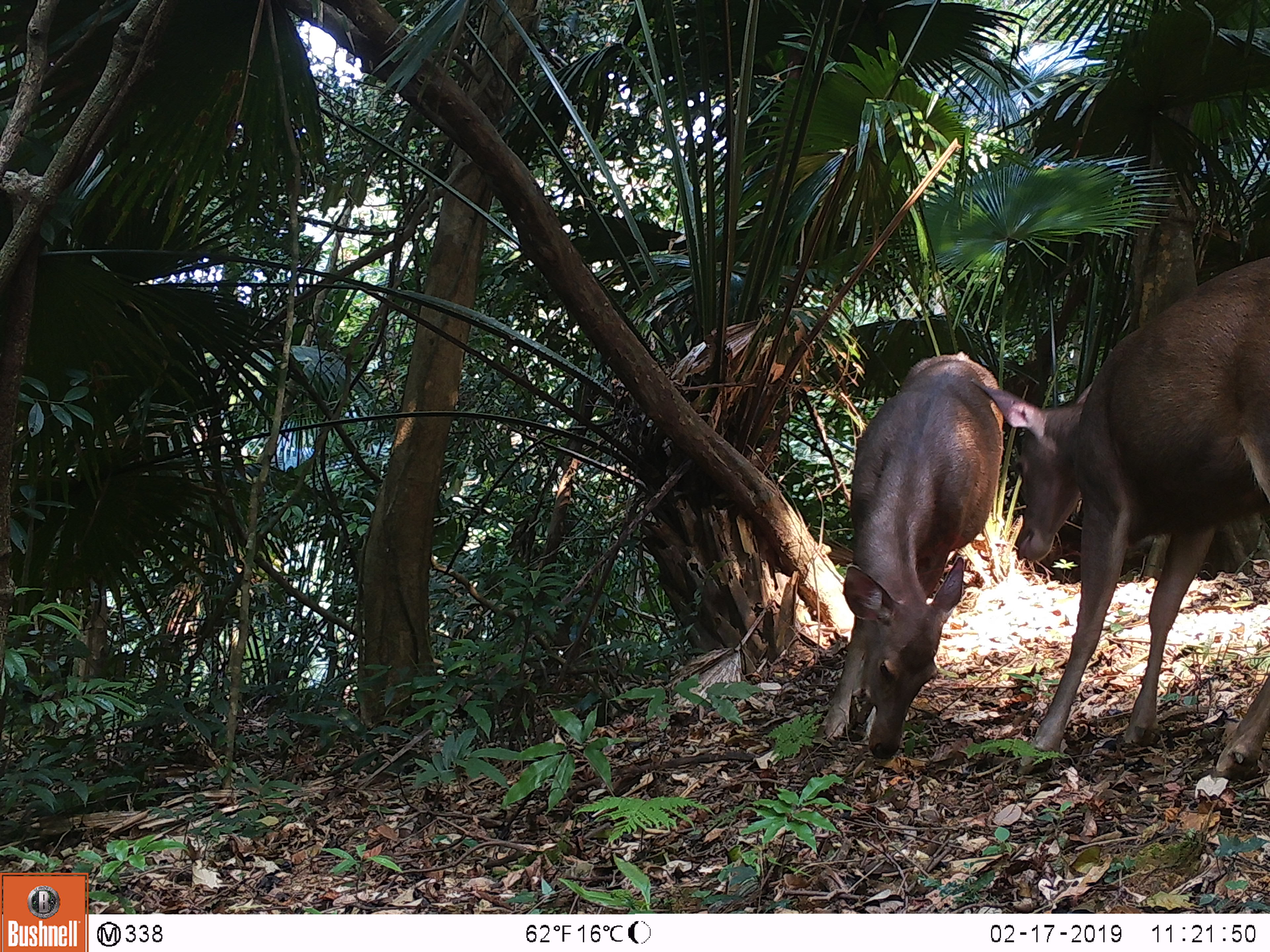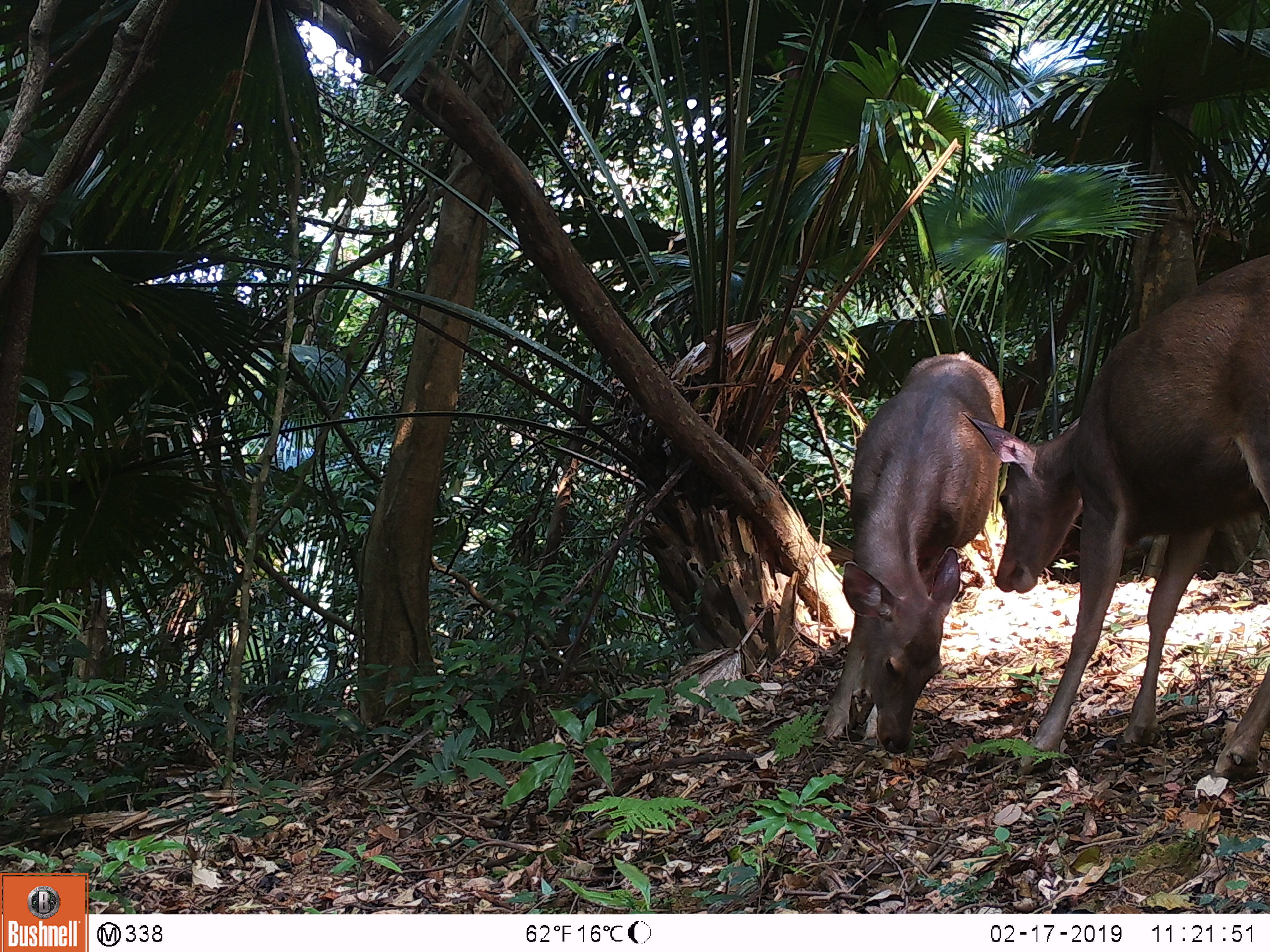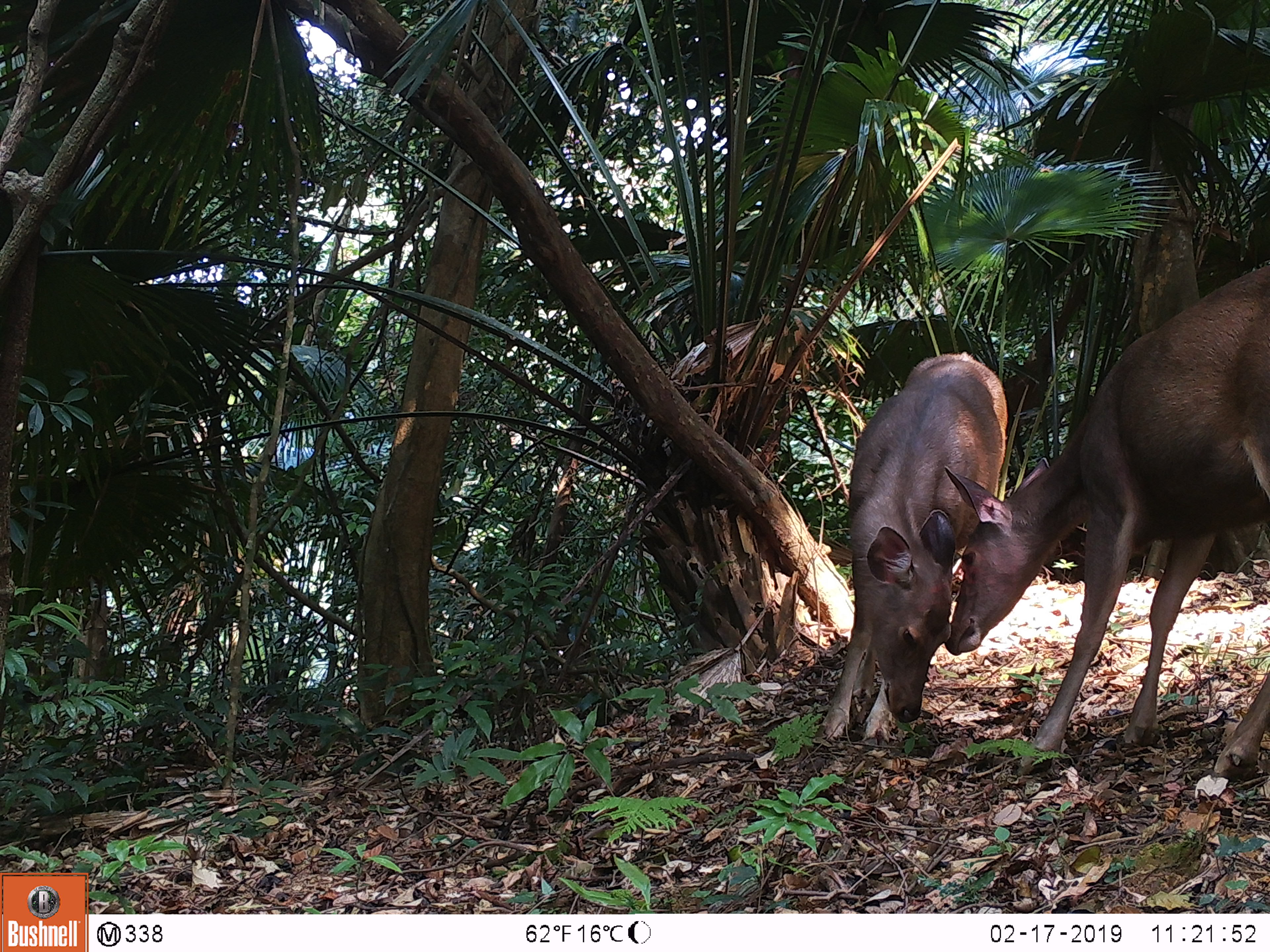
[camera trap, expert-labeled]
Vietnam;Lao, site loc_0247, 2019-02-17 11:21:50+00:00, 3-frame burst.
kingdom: Animalia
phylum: Chordata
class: Mammalia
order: Artiodactyla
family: Cervidae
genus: Rusa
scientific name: Rusa unicolor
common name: sambar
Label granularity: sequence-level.